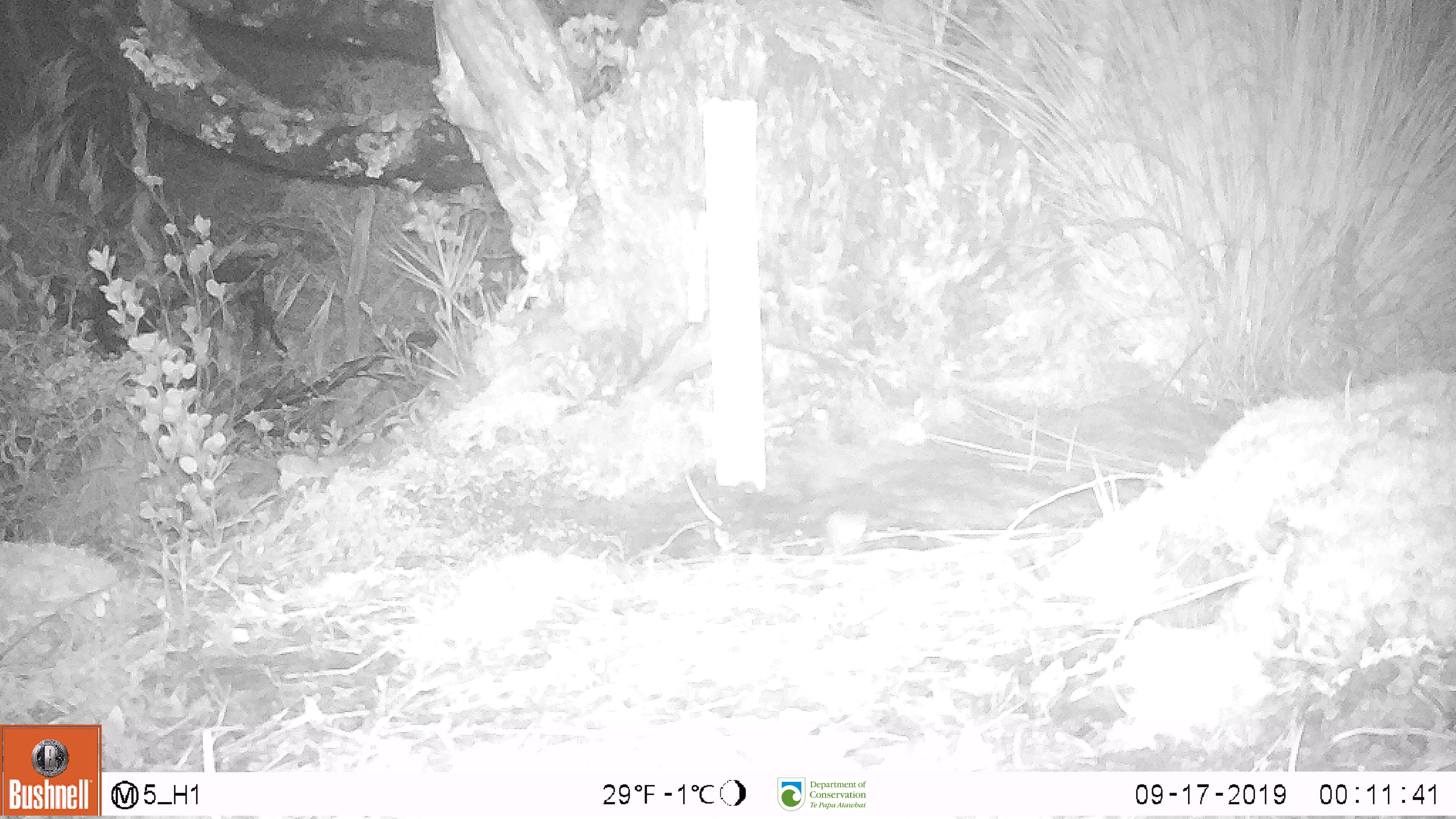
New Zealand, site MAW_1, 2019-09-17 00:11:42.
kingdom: Animalia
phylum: Chordata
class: Mammalia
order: Rodentia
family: Muridae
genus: Mus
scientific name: Mus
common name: mouse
Mouse (Mus).